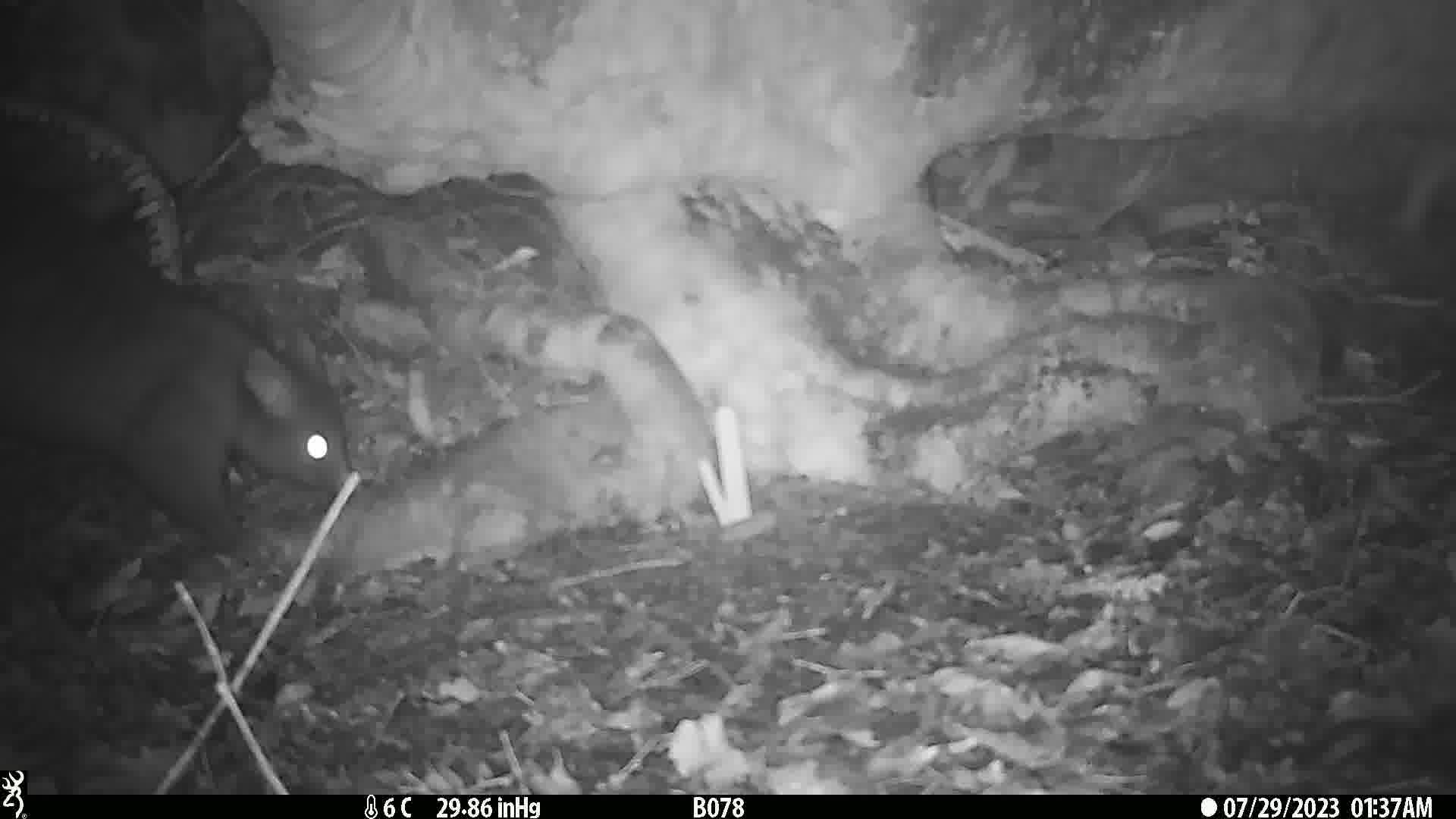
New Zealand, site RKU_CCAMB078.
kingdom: Animalia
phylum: Chordata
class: Mammalia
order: Diprotodontia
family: Phalangeridae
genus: Trichosurus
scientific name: Trichosurus vulpecula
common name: common brushtail possum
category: possum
Possum (common brushtail possum) (Trichosurus vulpecula).